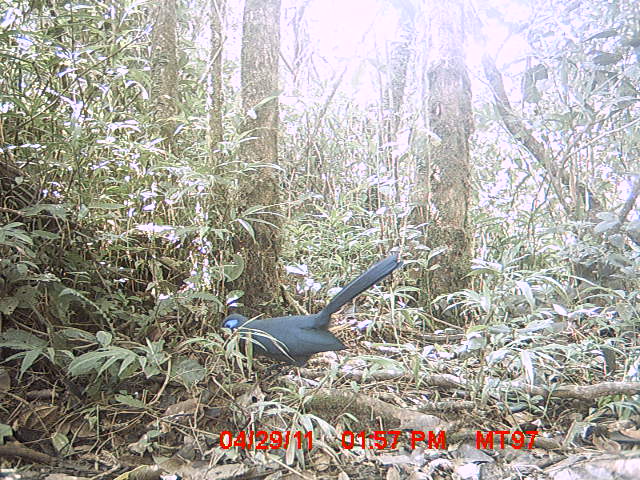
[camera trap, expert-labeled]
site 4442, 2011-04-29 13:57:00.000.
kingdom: Animalia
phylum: Chordata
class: Aves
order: Cuculiformes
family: Cuculidae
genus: Coua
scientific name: Coua caerulea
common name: blue coua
Coua caerulea (blue coua), count 1.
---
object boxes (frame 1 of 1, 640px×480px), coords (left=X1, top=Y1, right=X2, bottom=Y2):
coua caerulea: (left=216, top=254, right=404, bottom=383)